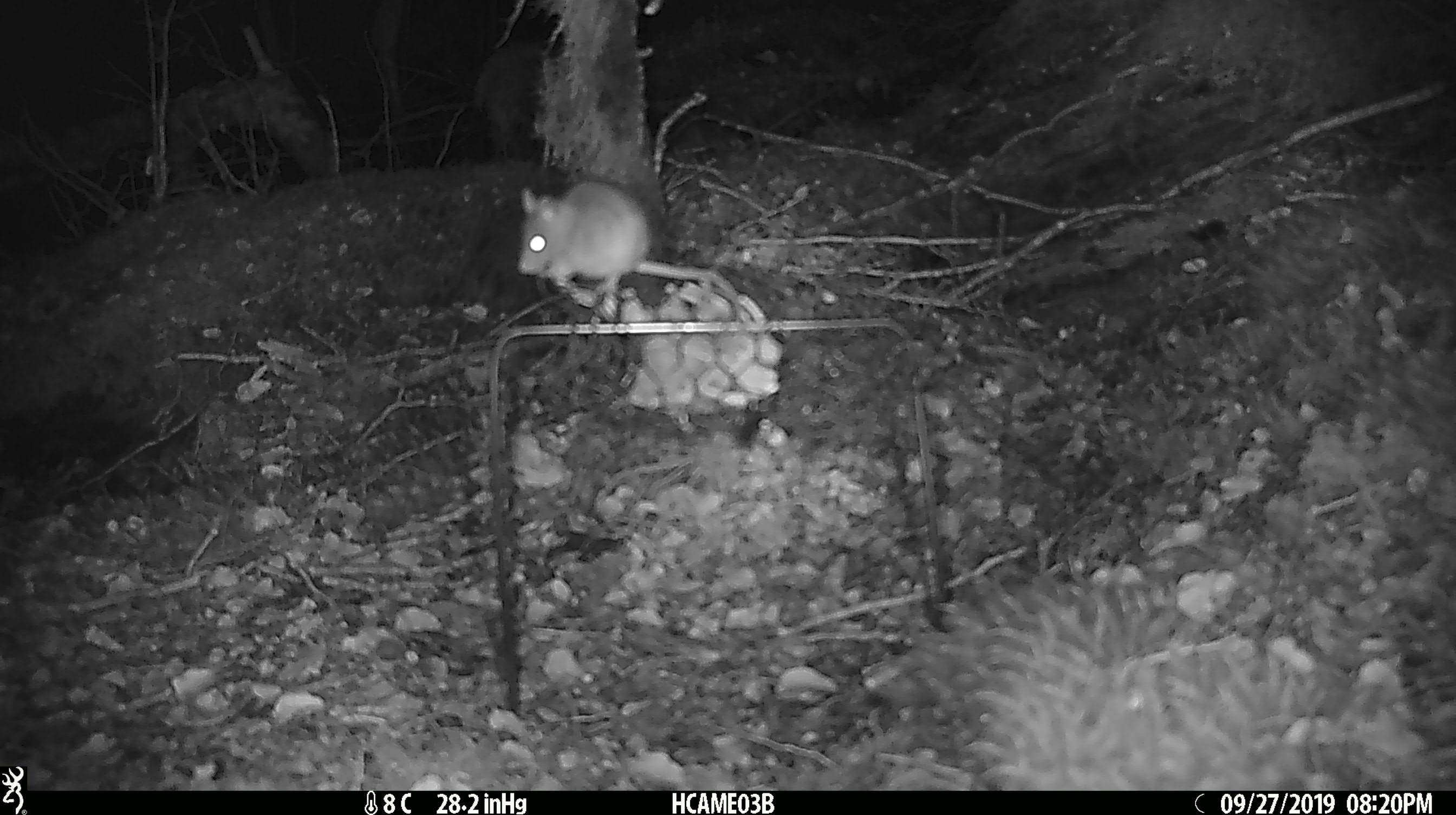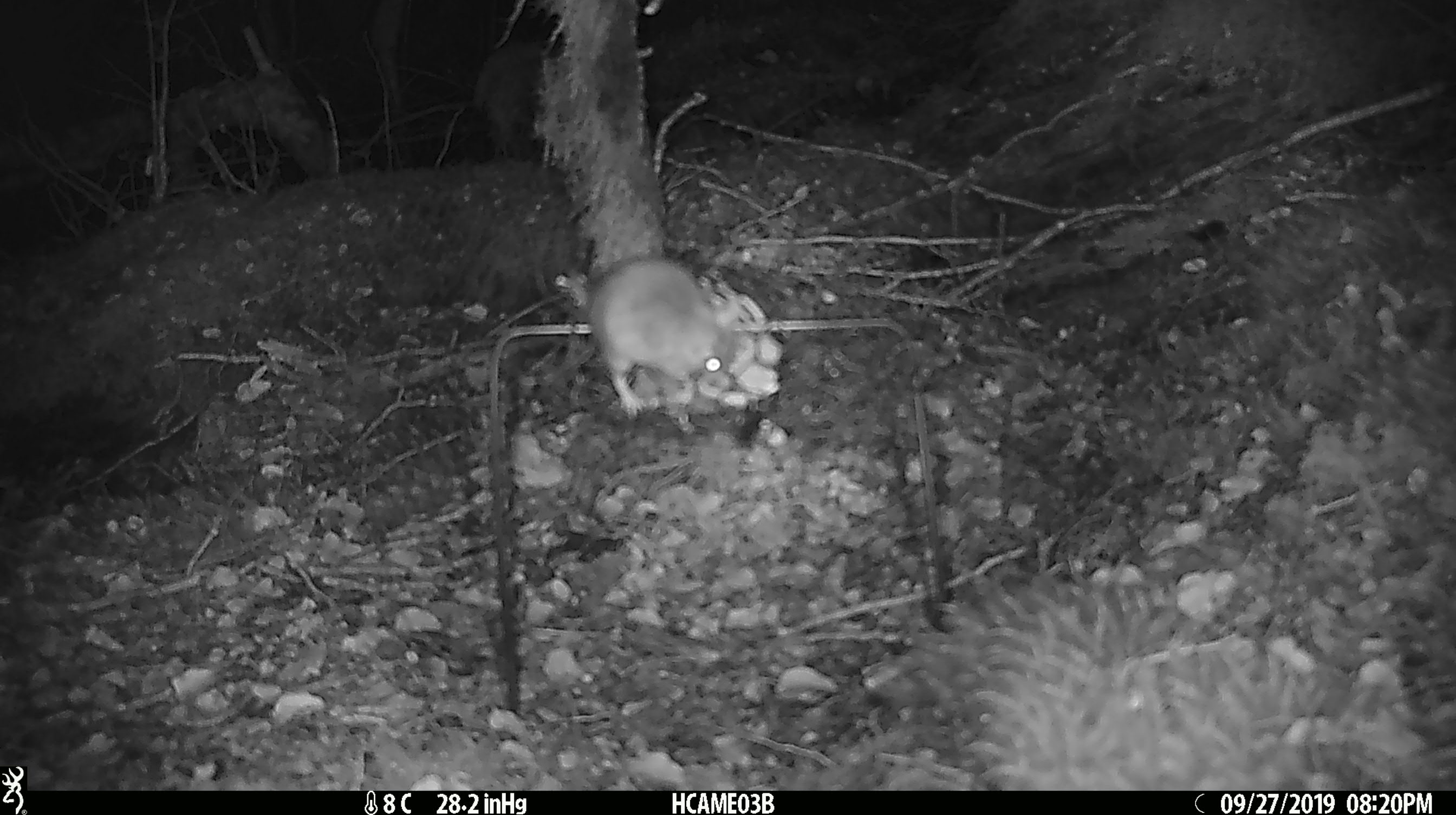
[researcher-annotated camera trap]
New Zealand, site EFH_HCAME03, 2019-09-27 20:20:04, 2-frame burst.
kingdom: Animalia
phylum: Chordata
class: Mammalia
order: Rodentia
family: Muridae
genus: Mus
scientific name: Mus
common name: mouse